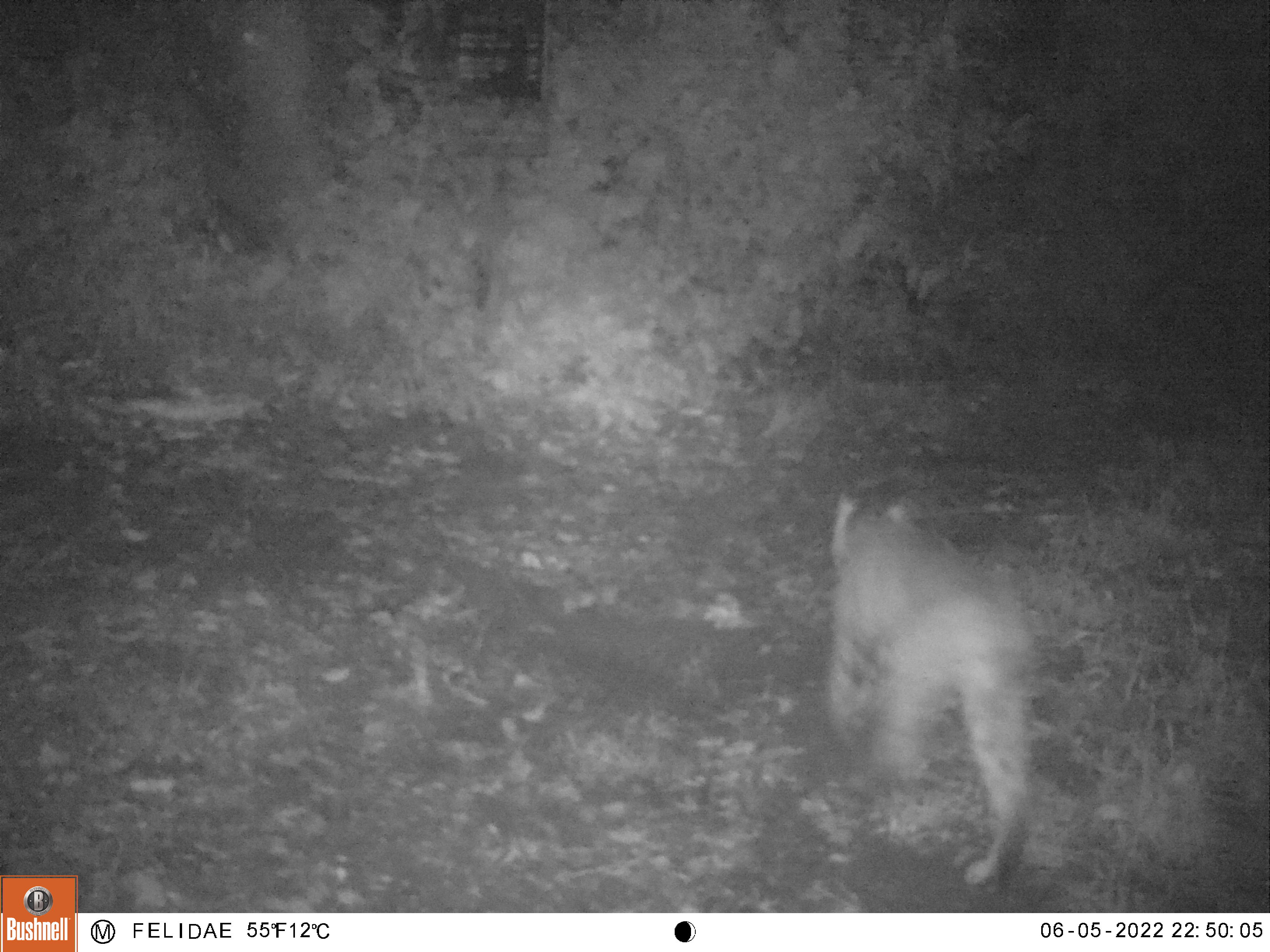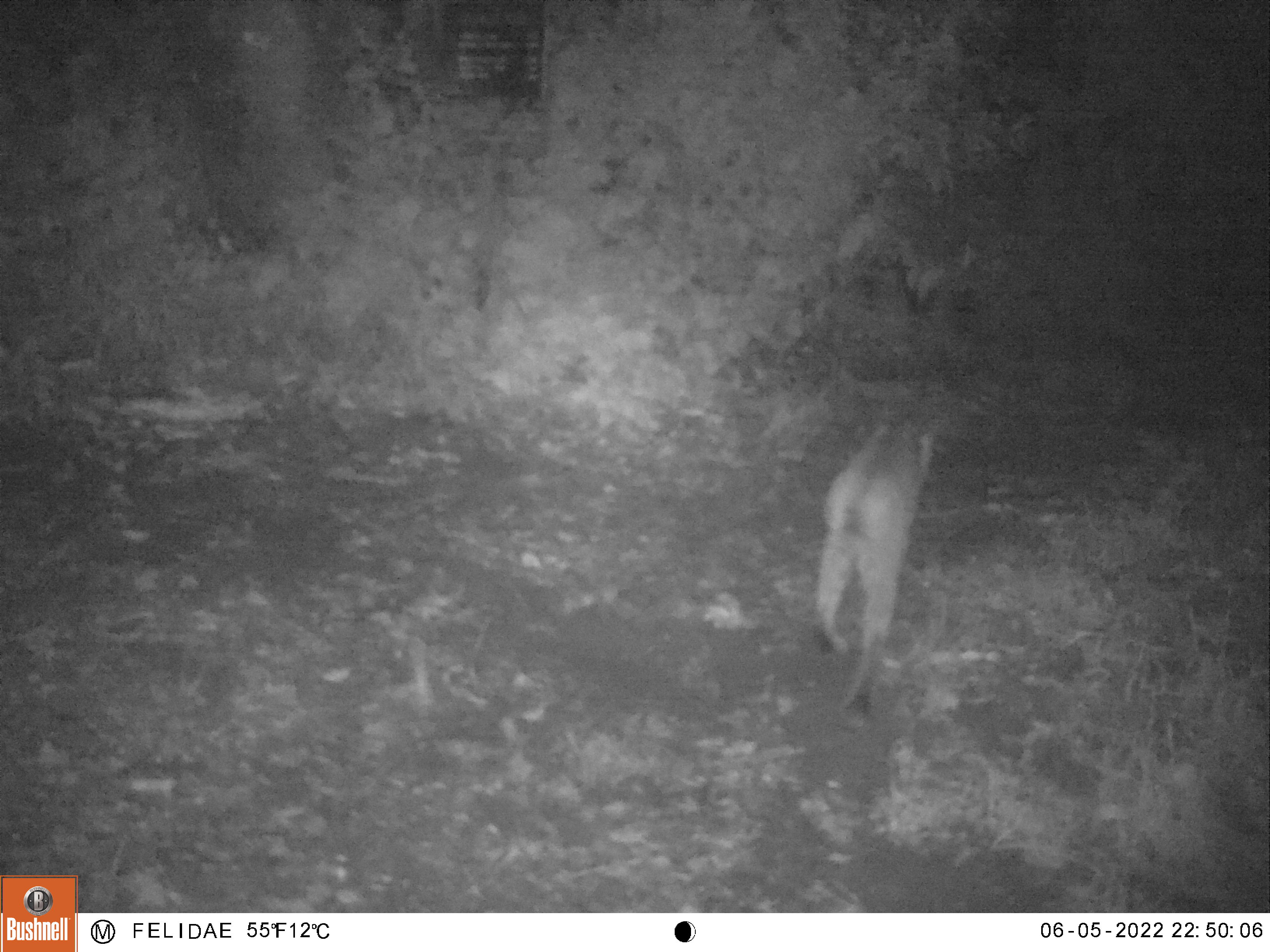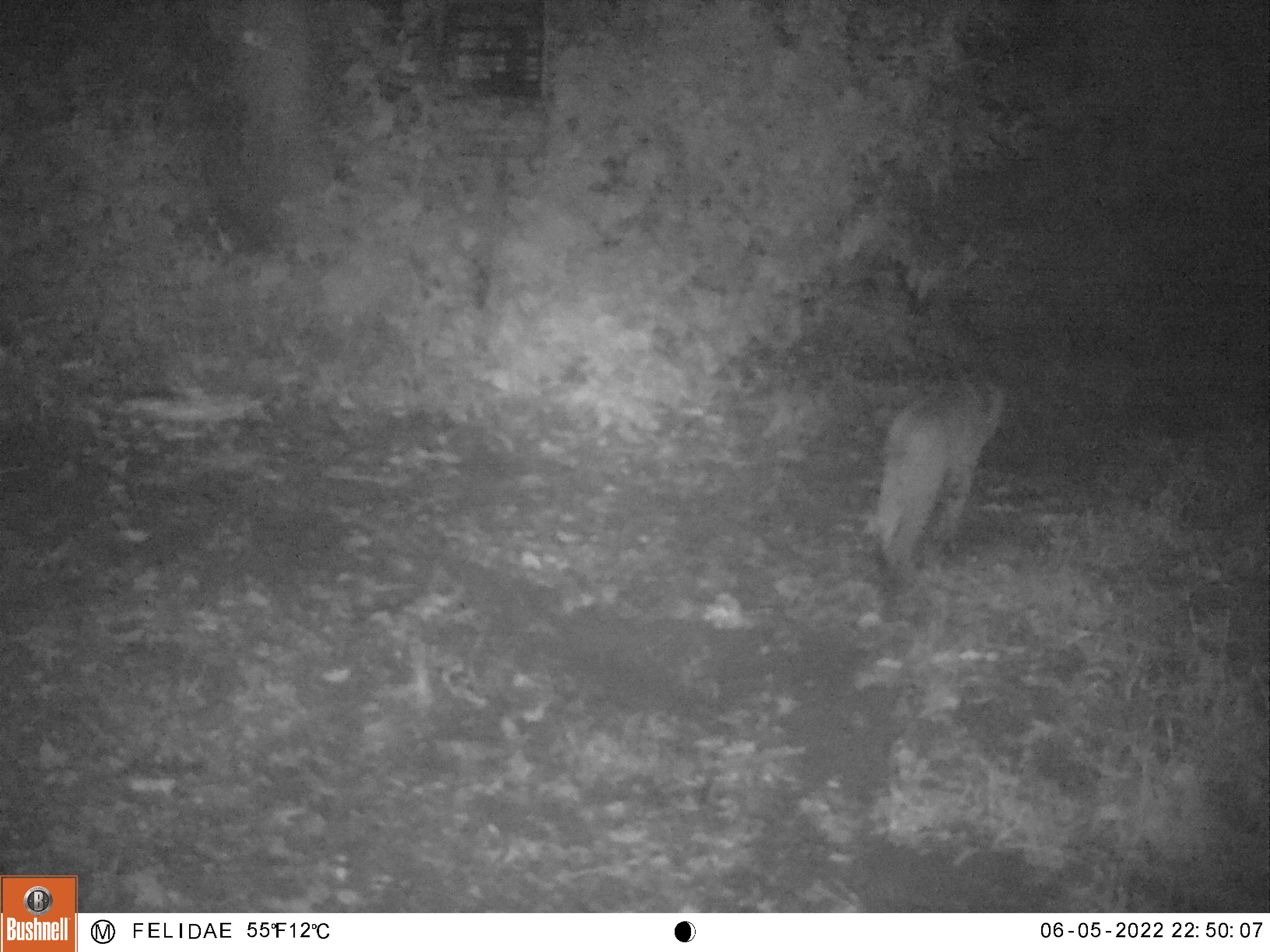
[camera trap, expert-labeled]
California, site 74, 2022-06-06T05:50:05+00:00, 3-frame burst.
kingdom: Animalia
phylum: Chordata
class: Mammalia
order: Carnivora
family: Felidae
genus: Lynx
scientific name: Lynx rufus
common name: bobcat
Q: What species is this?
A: Bobcat (Lynx rufus).